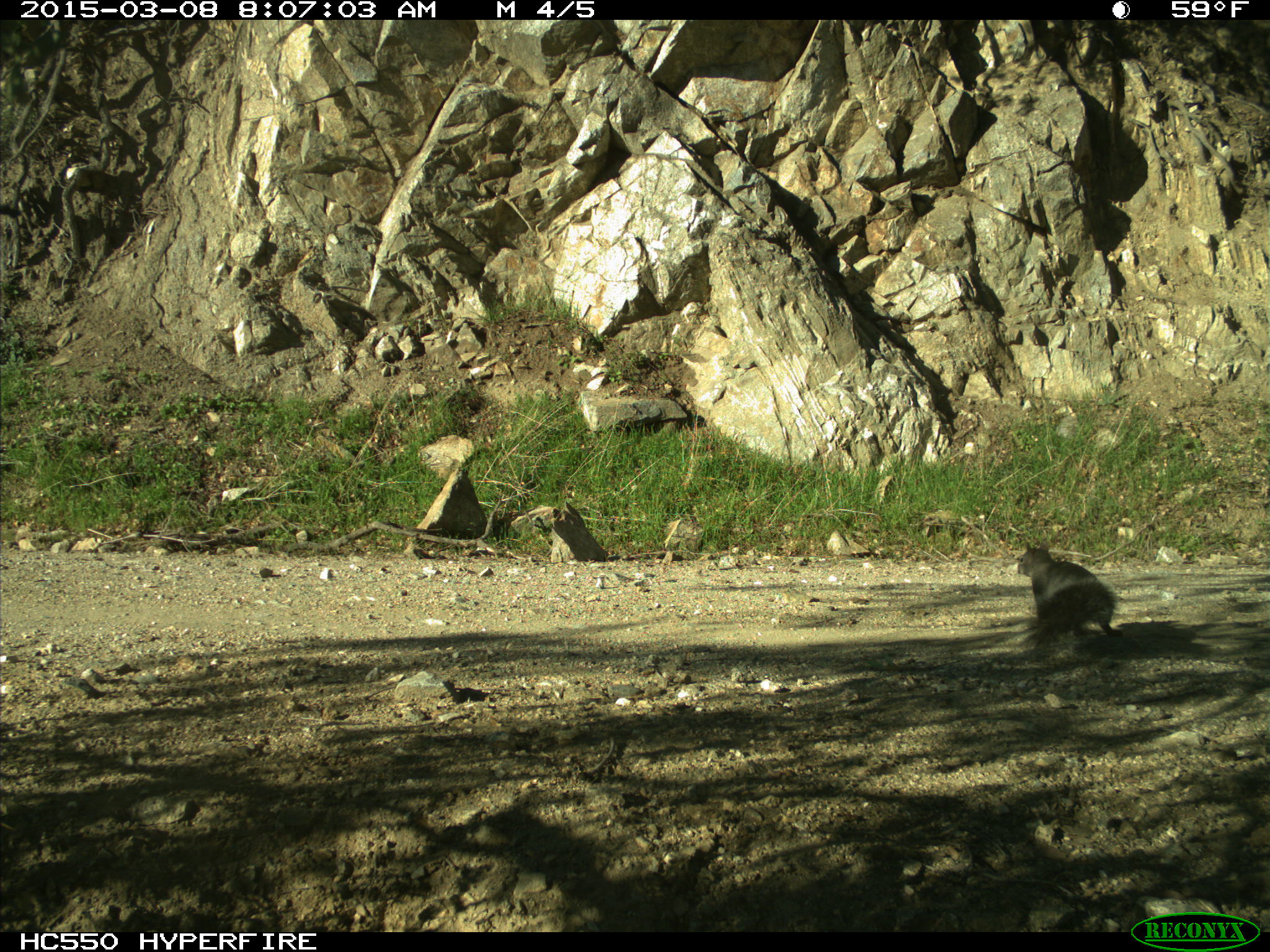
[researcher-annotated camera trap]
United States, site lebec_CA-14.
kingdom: Animalia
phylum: Chordata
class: Mammalia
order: Rodentia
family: Sciuridae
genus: Sciurus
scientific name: Sciurus carolinensis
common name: eastern gray squirrel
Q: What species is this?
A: Sciurus carolinensis (eastern gray squirrel).